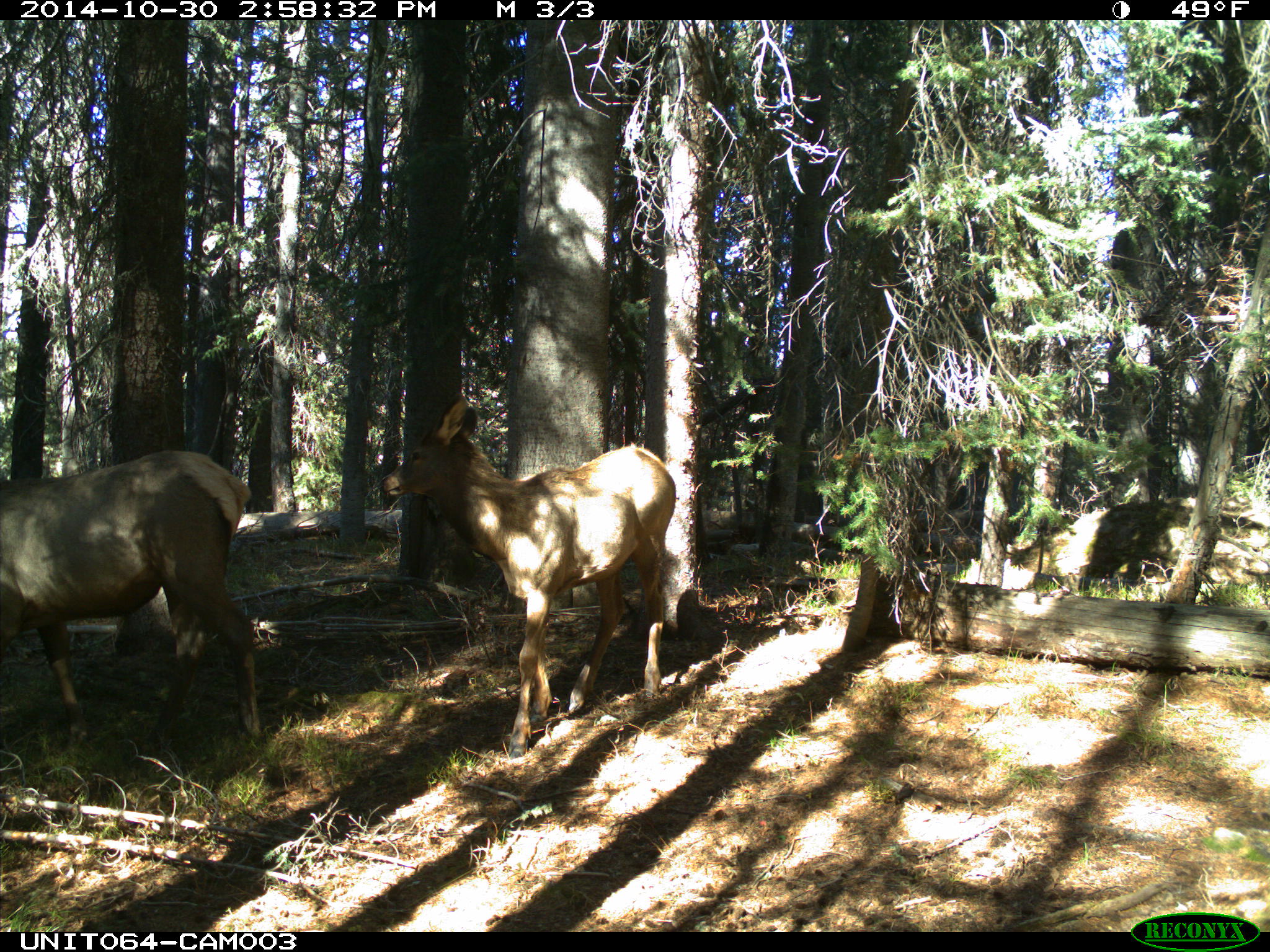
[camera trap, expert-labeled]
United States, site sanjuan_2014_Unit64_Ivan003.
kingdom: Animalia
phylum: Chordata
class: Mammalia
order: Artiodactyla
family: Cervidae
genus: Cervus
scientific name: Cervus elaphus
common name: red deer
Cervus elaphus (red deer).